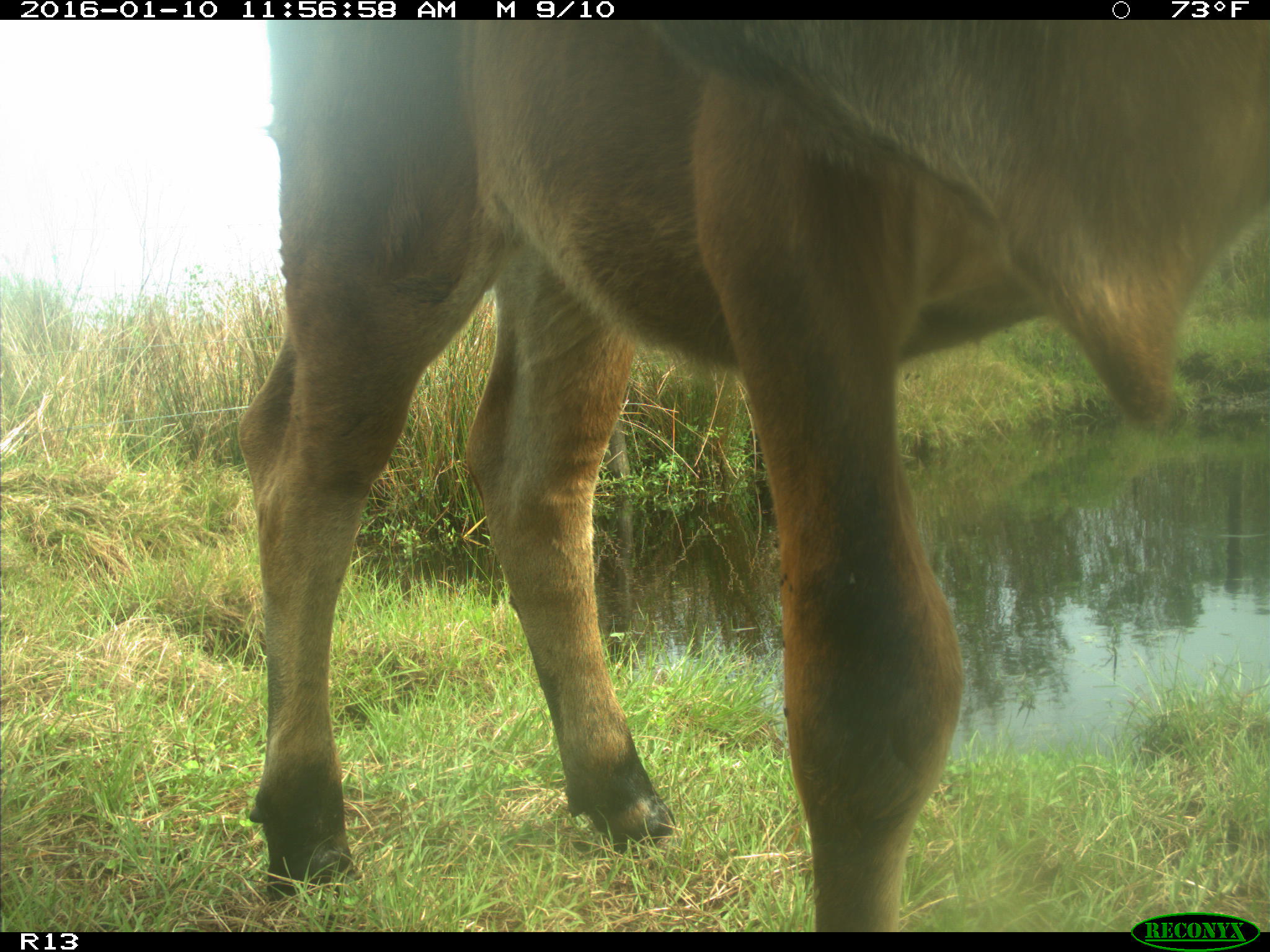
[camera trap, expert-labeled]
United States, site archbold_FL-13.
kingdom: Animalia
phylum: Chordata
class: Mammalia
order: Artiodactyla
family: Bovidae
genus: Bos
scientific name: Bos taurus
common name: domestic cow